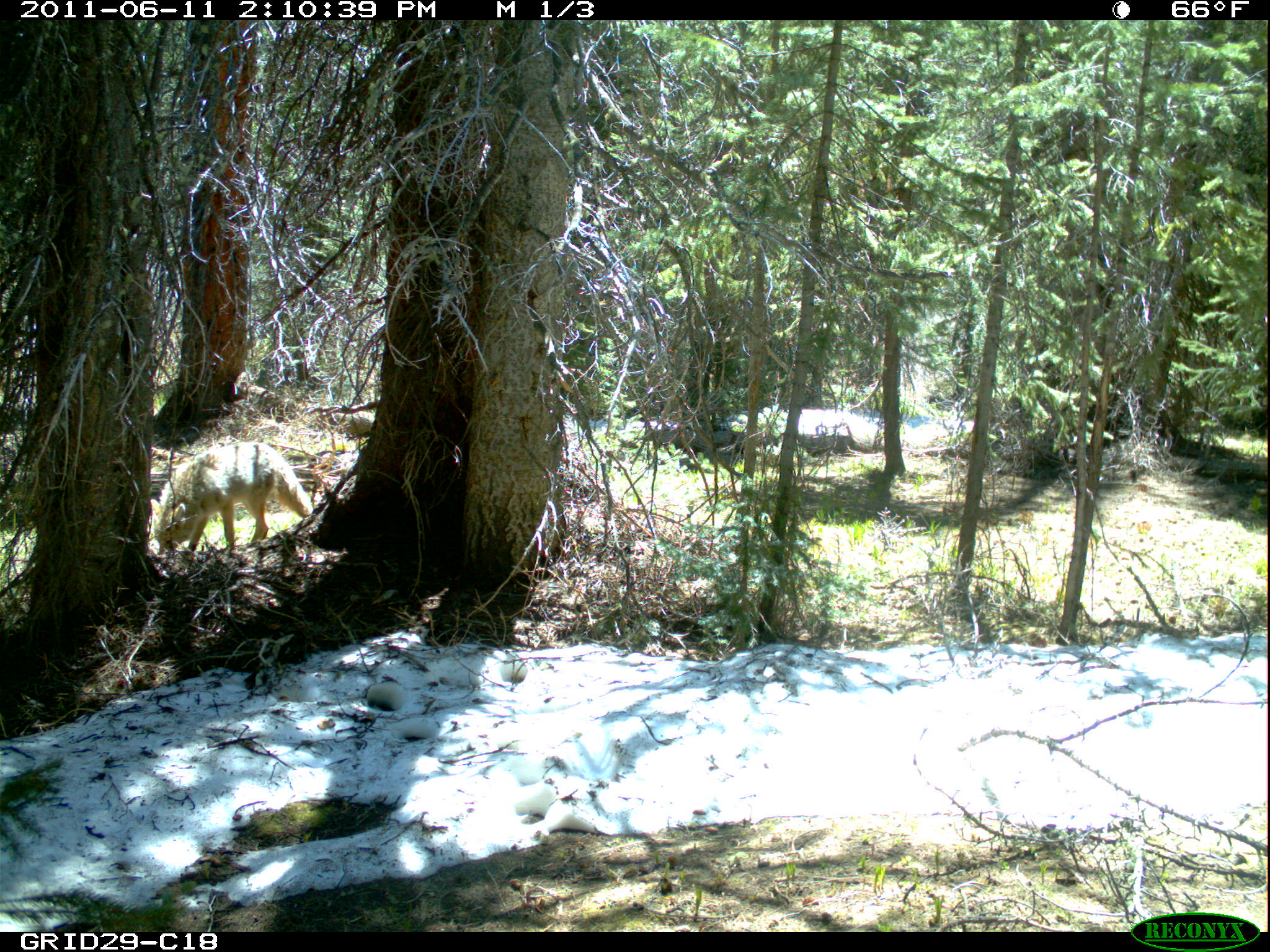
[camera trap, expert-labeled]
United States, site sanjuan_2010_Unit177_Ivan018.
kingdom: Animalia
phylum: Chordata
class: Mammalia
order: Carnivora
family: Canidae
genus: Canis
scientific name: Canis latrans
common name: coyote